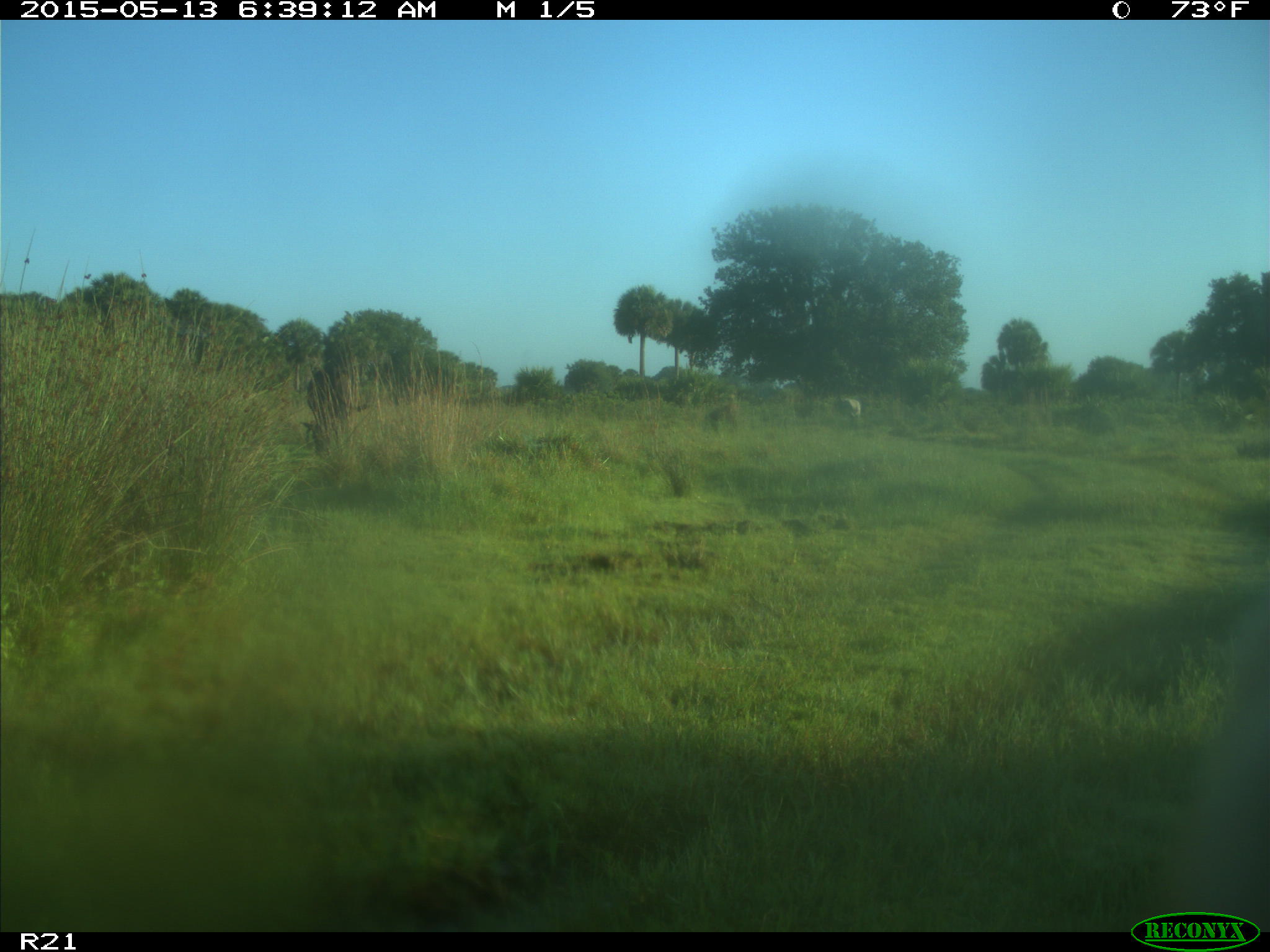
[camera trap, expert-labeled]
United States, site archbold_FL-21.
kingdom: Animalia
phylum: Chordata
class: Mammalia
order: Artiodactyla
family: Bovidae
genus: Bos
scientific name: Bos taurus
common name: domestic cow